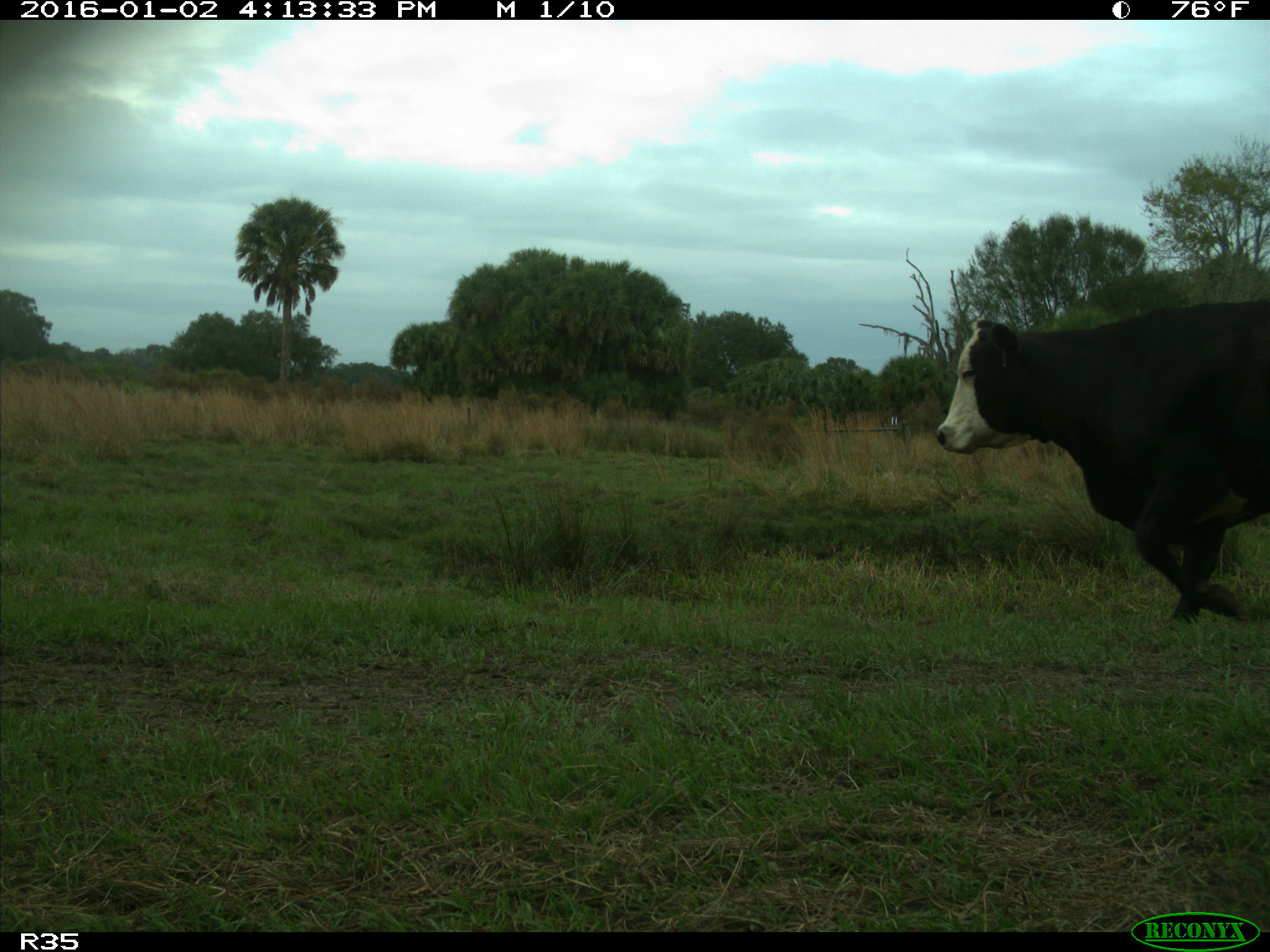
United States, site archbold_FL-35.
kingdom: Animalia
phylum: Chordata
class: Mammalia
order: Artiodactyla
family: Bovidae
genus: Bos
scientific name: Bos taurus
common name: domestic cow